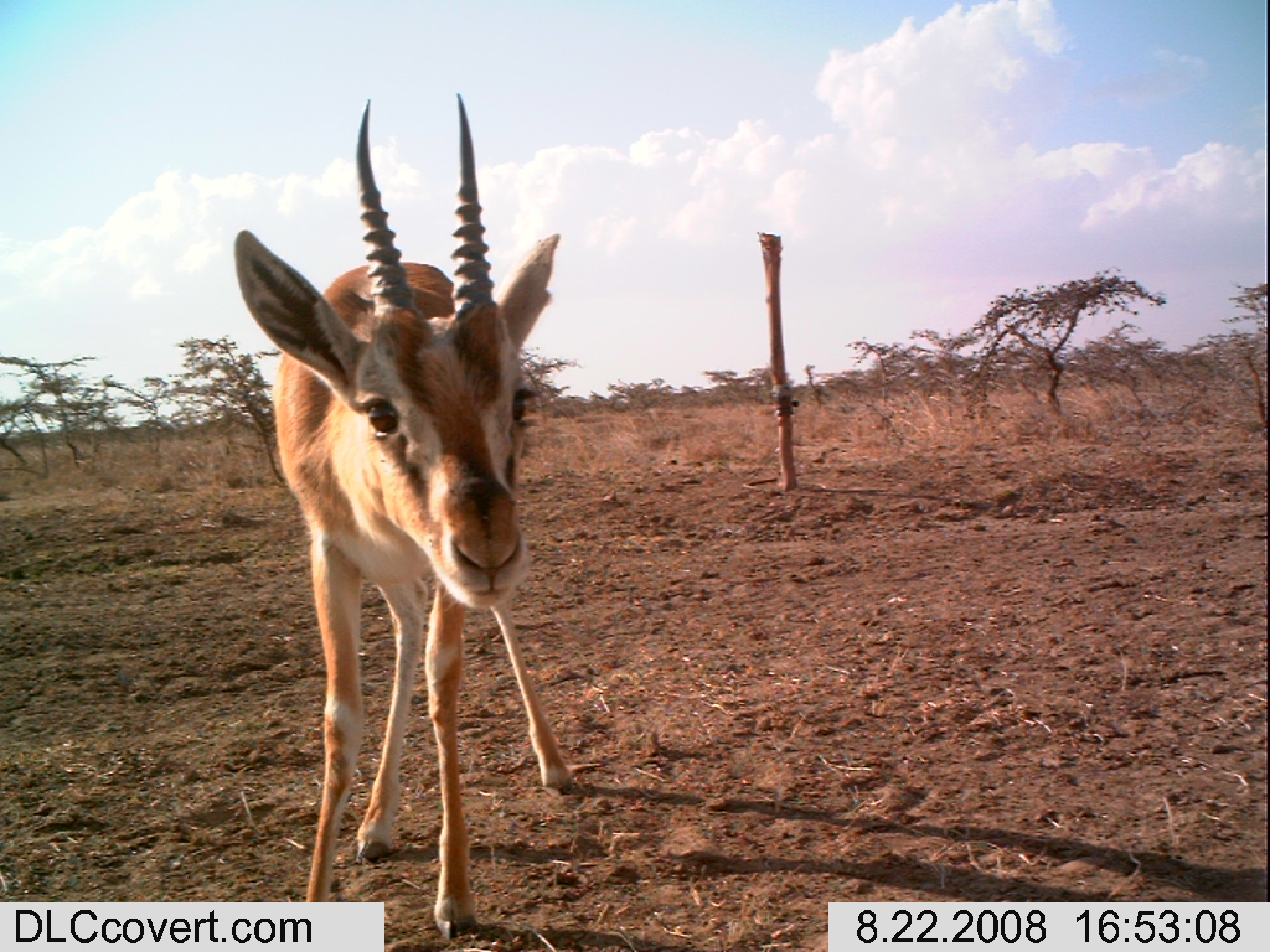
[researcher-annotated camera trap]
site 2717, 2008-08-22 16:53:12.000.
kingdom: Animalia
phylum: Chordata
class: Mammalia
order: Artiodactyla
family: Bovidae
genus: Eudorcas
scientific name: Eudorcas thomsonii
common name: thomson's gazelle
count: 1